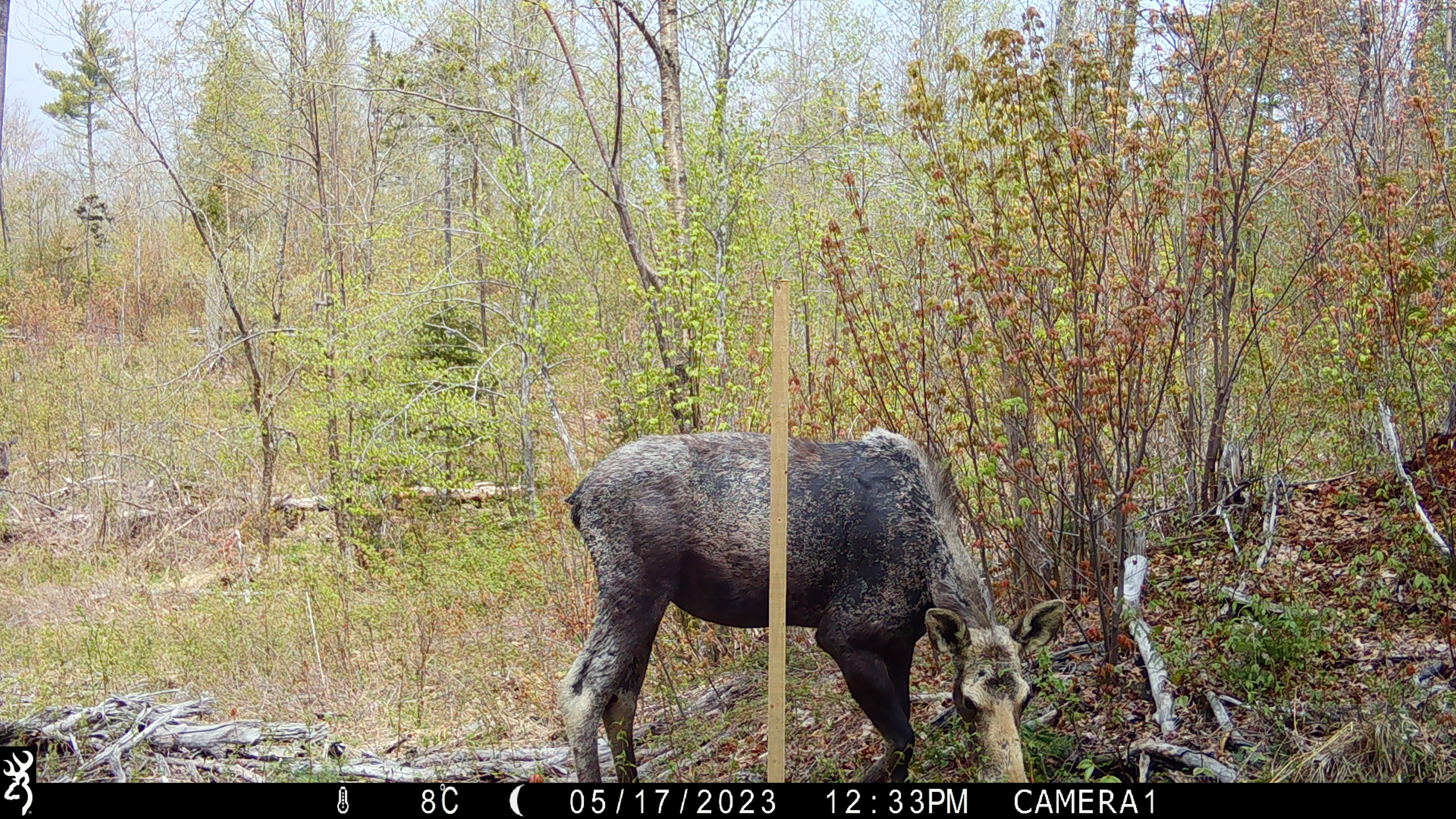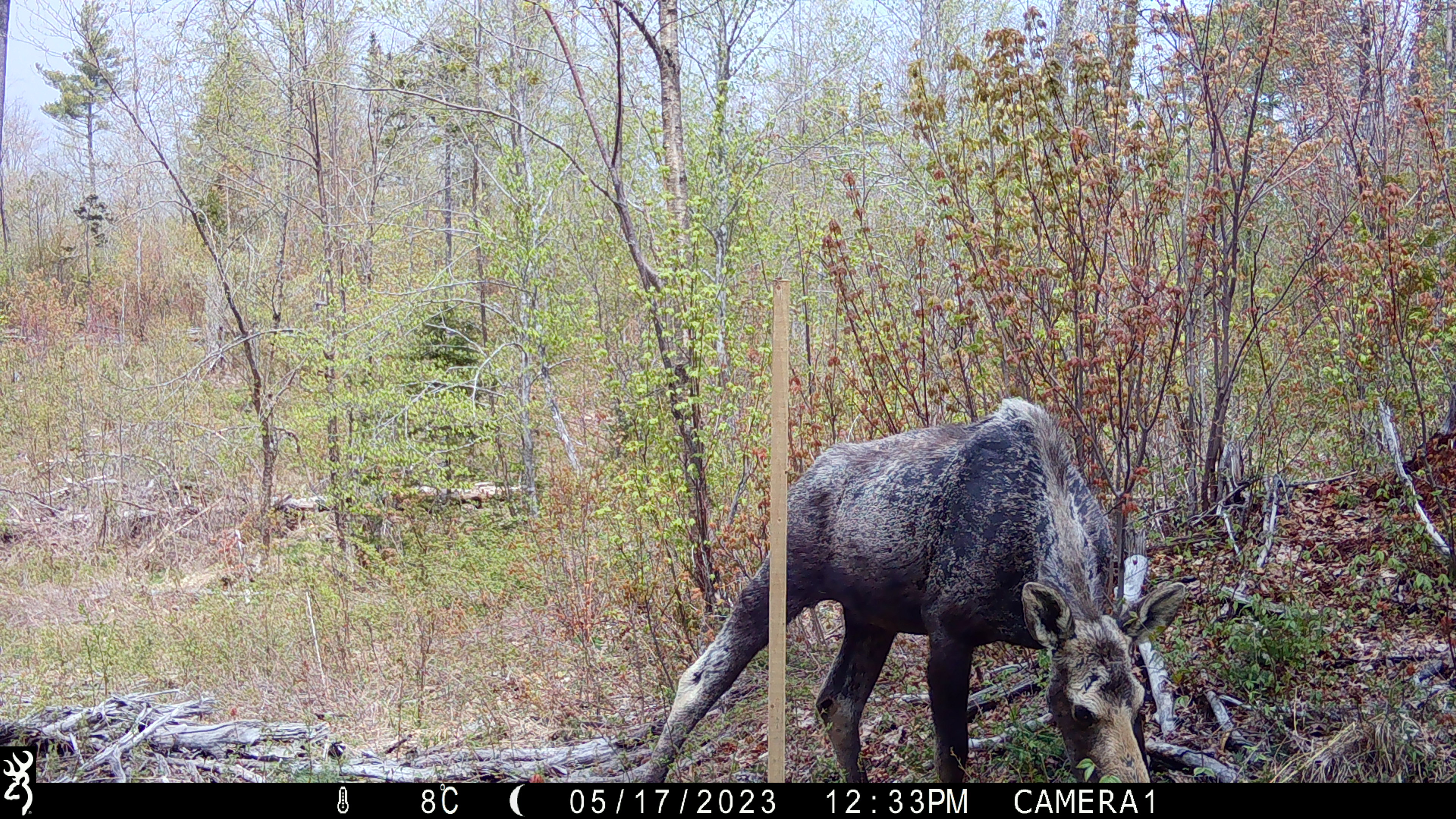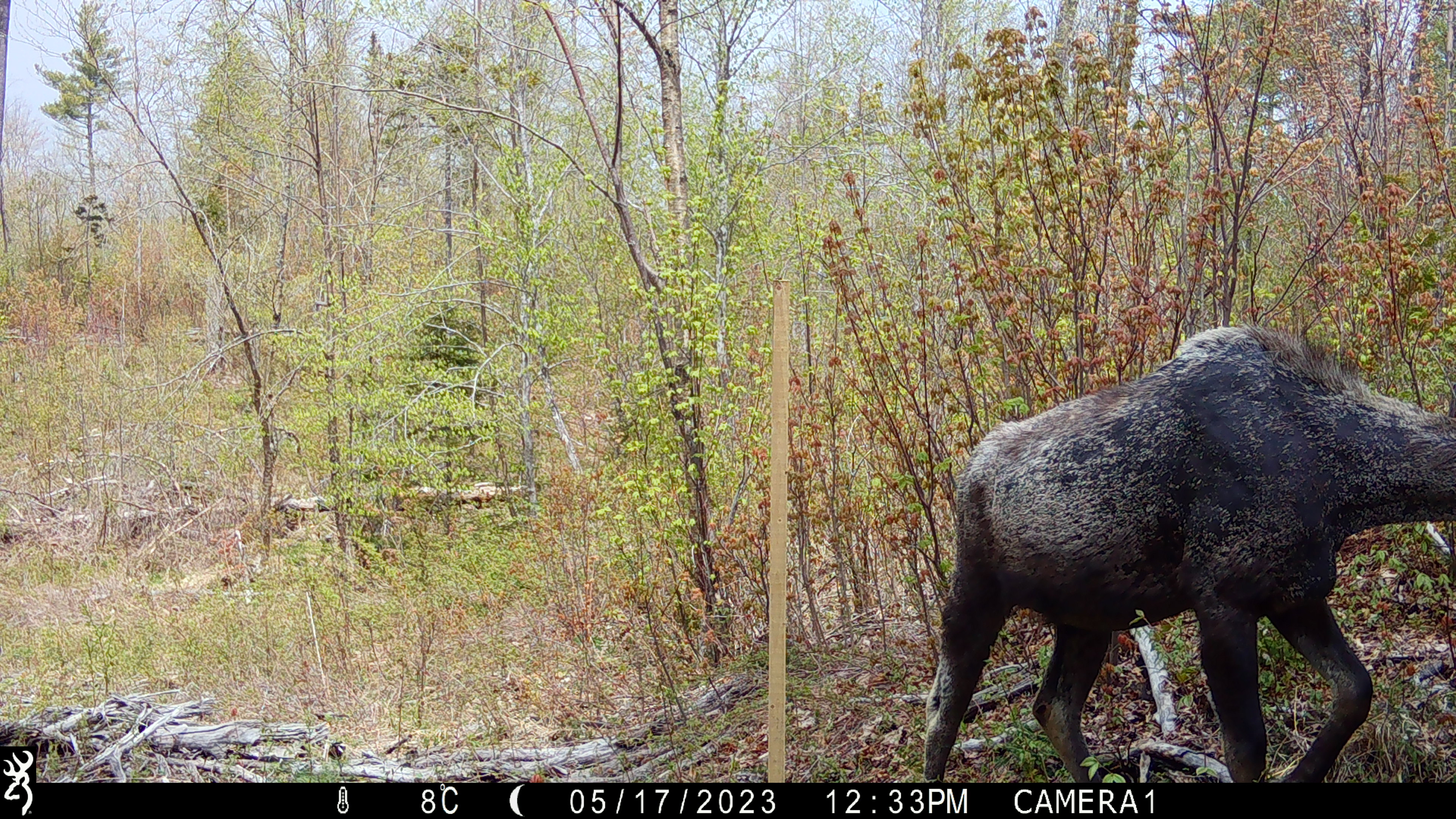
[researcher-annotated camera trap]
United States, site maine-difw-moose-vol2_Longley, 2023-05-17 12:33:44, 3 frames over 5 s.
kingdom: Animalia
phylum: Chordata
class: Mammalia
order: Artiodactyla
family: Cervidae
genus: Alces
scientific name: Alces alces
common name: moose